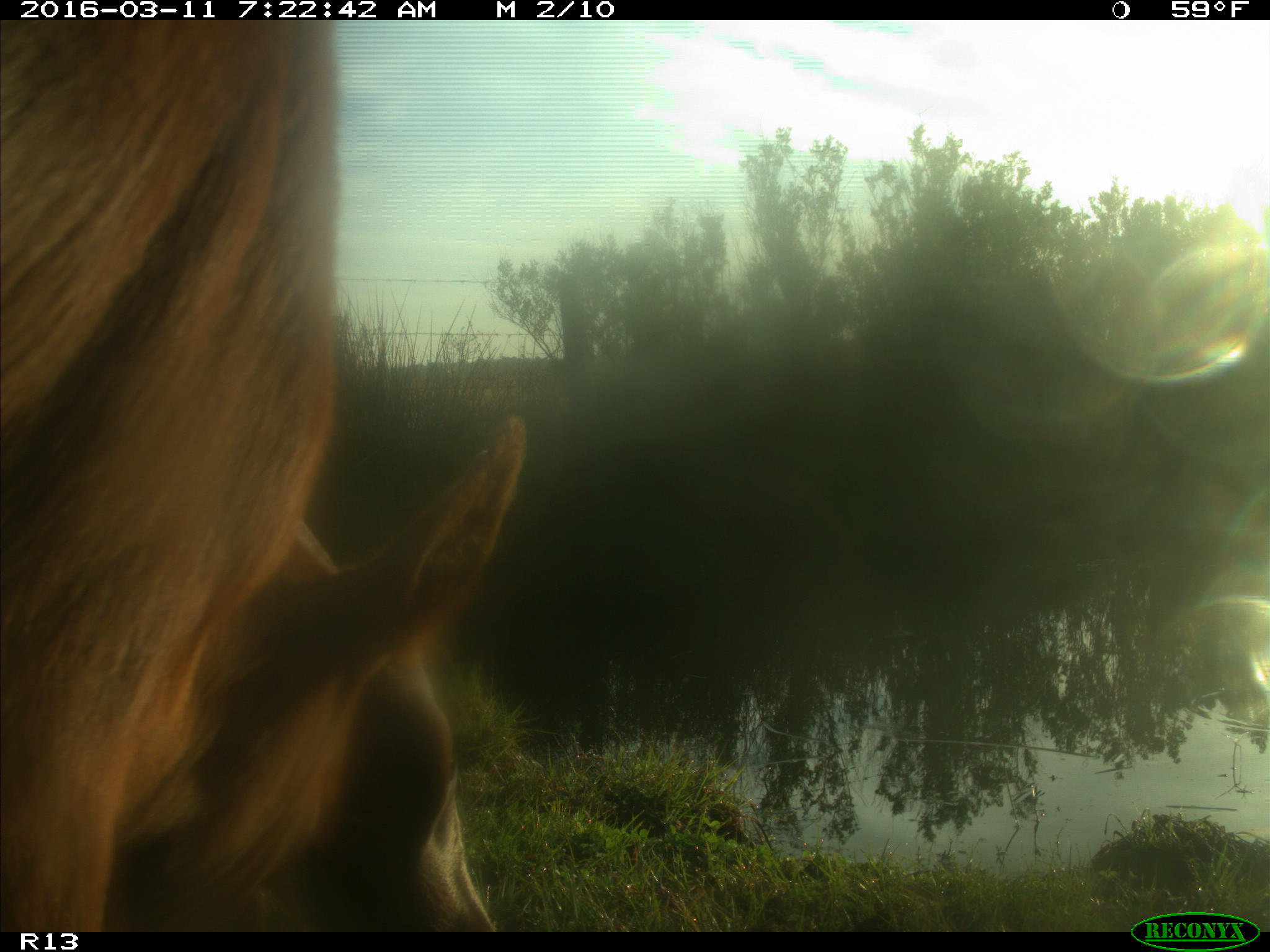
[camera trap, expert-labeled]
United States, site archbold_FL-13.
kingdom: Animalia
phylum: Chordata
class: Mammalia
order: Artiodactyla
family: Bovidae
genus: Bos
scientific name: Bos taurus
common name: domestic cow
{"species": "Bos taurus (domestic cow)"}